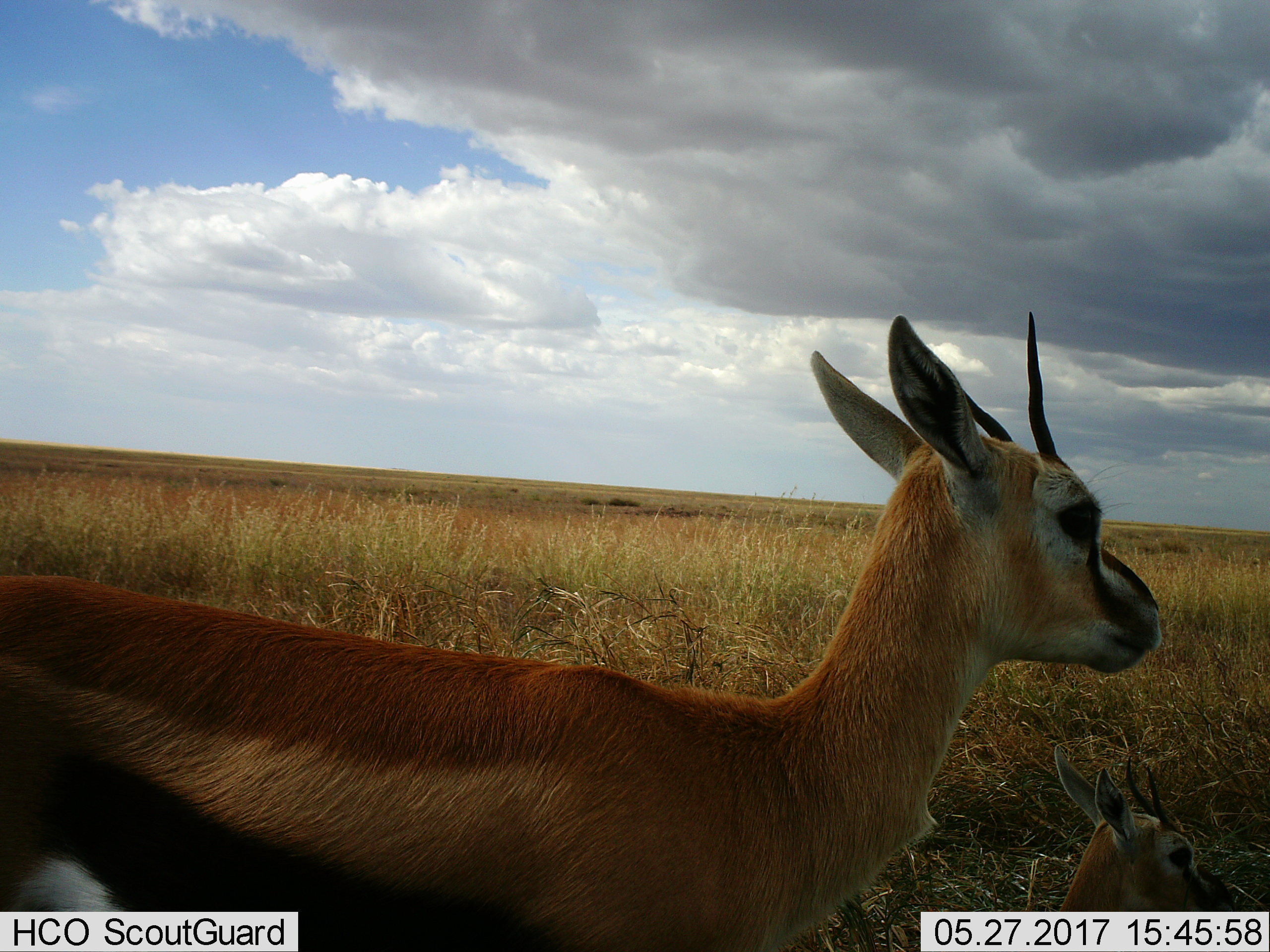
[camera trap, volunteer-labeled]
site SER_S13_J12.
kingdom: Animalia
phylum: Chordata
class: Mammalia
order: Artiodactyla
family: Bovidae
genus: Eudorcas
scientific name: Eudorcas thomsonii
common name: thomson's gazelle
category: gazellethomsons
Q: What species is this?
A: Gazellethomsons (thomson's gazelle) (Eudorcas thomsonii).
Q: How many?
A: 1.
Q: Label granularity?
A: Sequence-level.